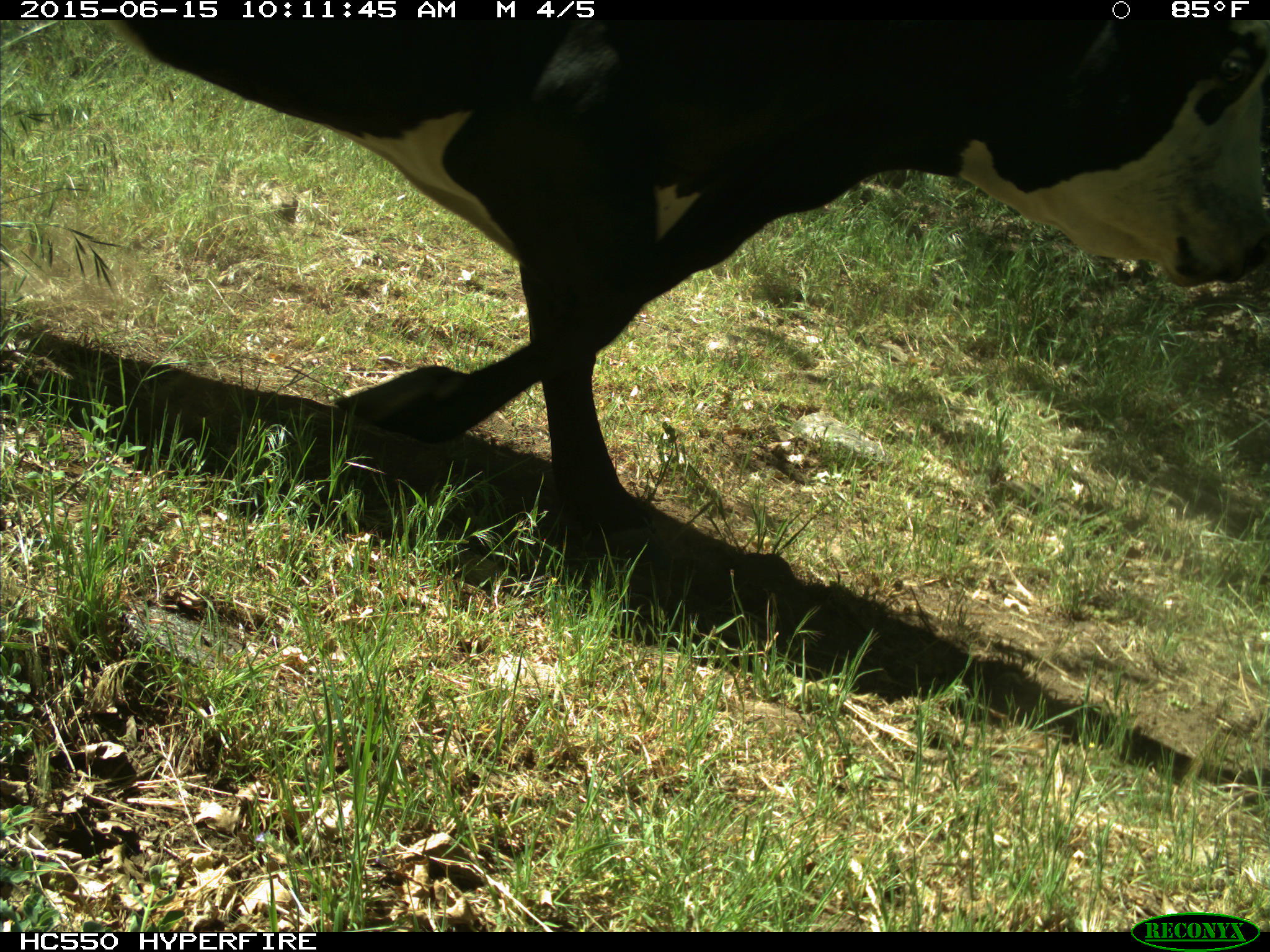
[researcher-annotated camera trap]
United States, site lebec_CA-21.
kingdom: Animalia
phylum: Chordata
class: Mammalia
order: Artiodactyla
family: Bovidae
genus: Bos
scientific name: Bos taurus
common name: domestic cow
Bos taurus (domestic cow).